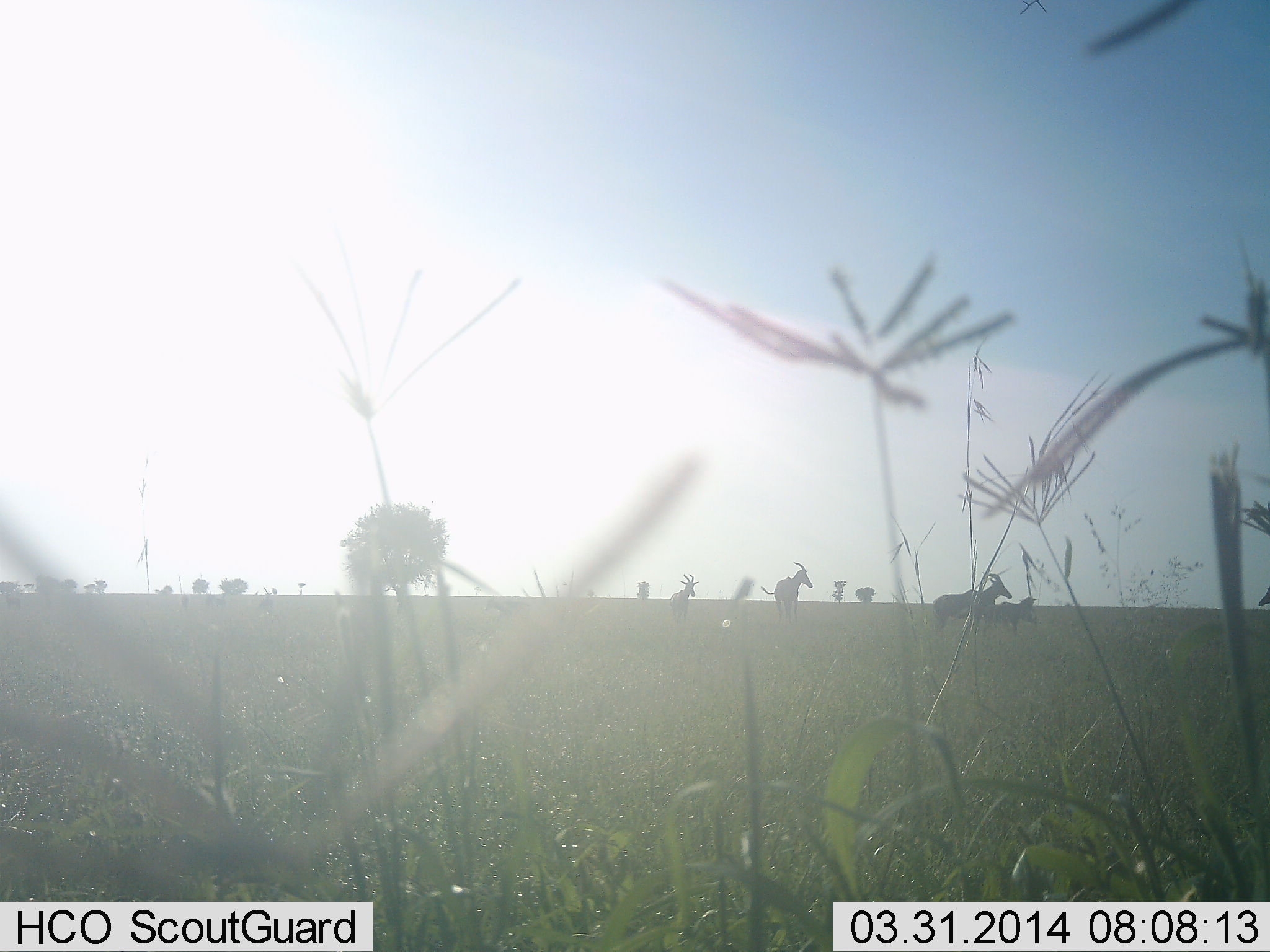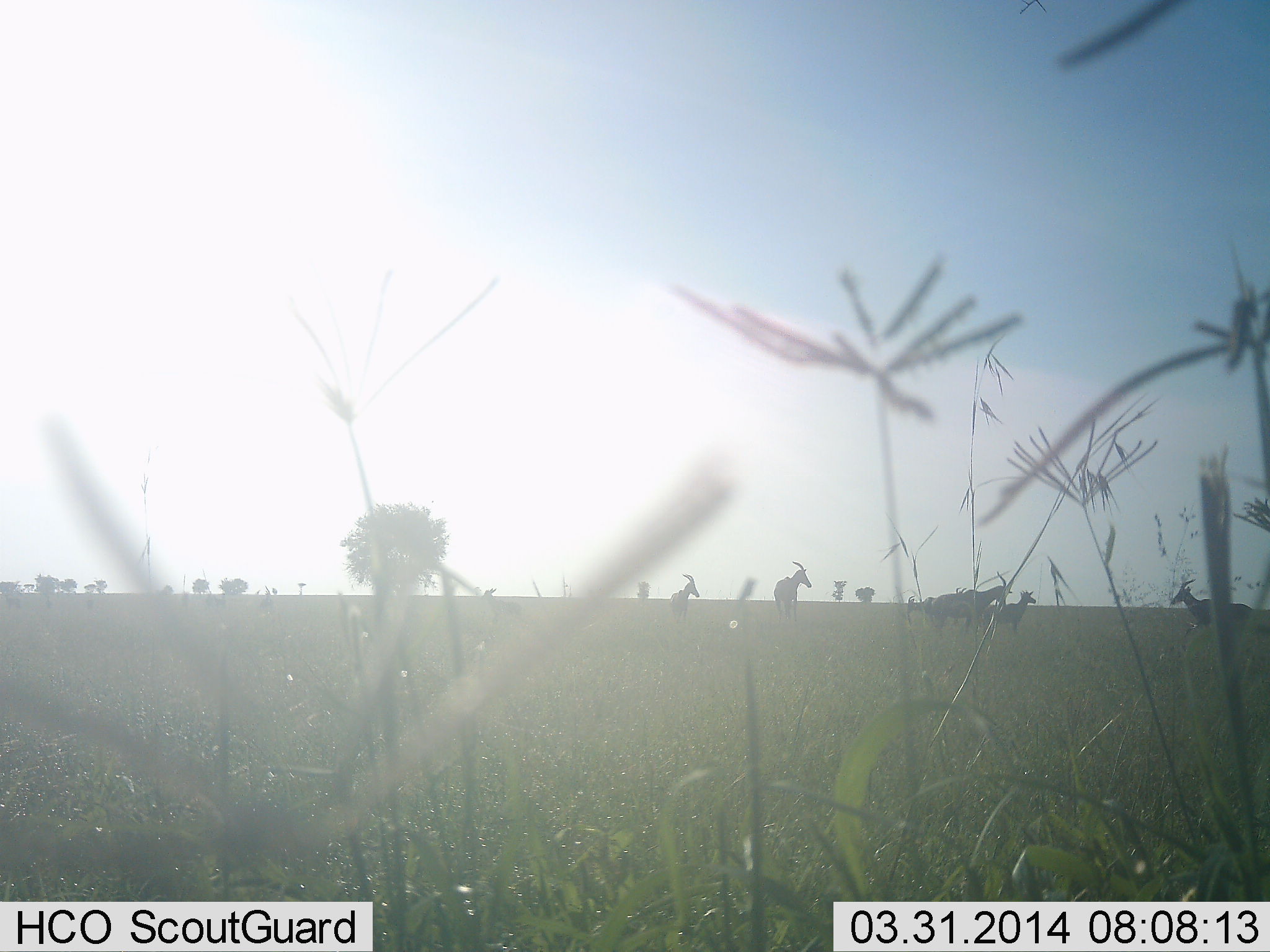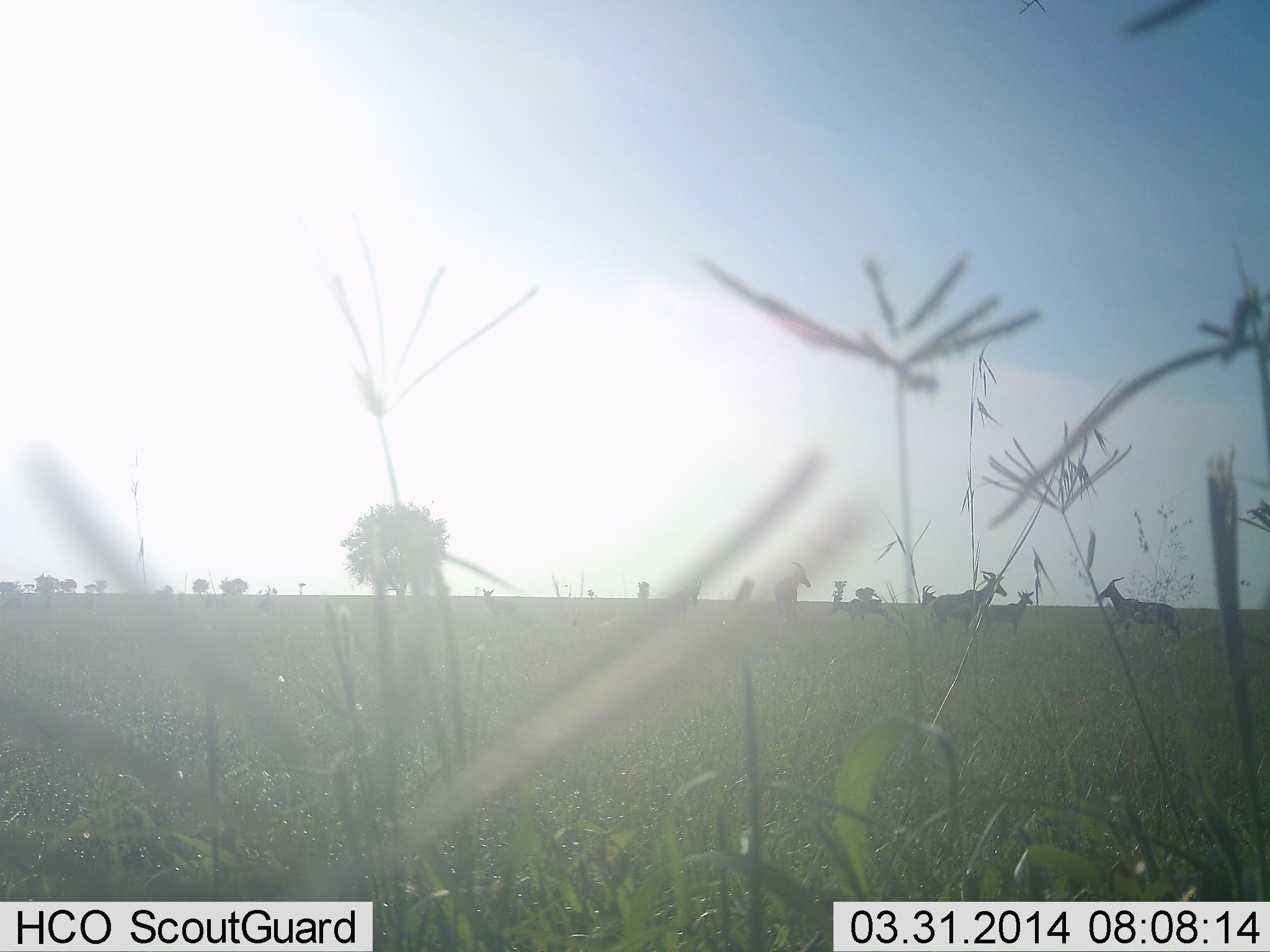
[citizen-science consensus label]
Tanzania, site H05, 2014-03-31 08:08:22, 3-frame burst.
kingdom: Animalia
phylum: Chordata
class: Mammalia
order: Artiodactyla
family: Bovidae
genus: Damaliscus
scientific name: Damaliscus lunatus jimela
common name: topi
Topi (Damaliscus lunatus jimela), count 5. Behavior (volunteer vote fractions): standing 90%, resting 0%, moving 40%, interacting 10%. Young present (vote fraction): 30%. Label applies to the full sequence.